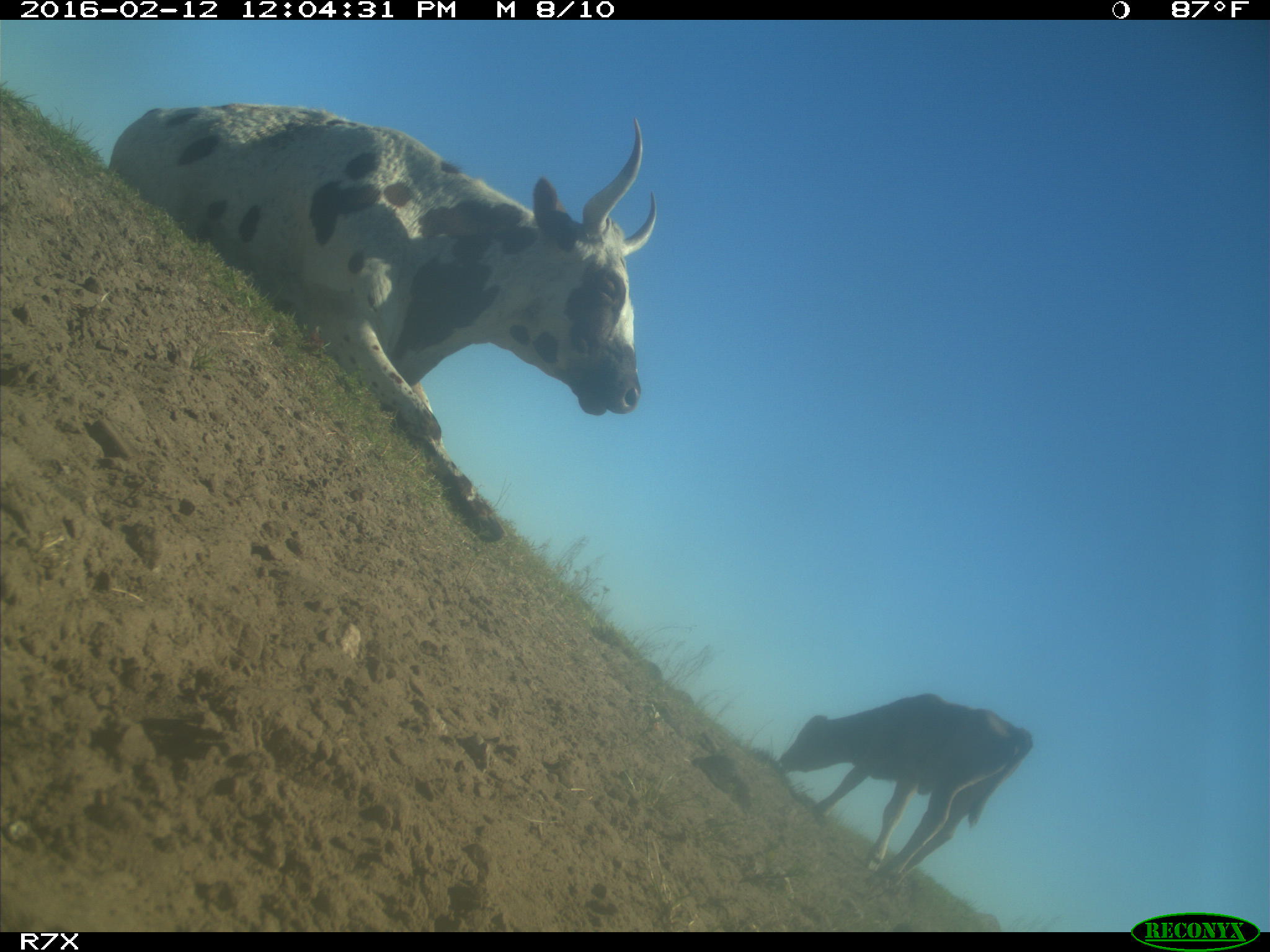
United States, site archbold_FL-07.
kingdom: Animalia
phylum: Chordata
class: Mammalia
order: Artiodactyla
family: Bovidae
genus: Bos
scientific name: Bos taurus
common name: domestic cow